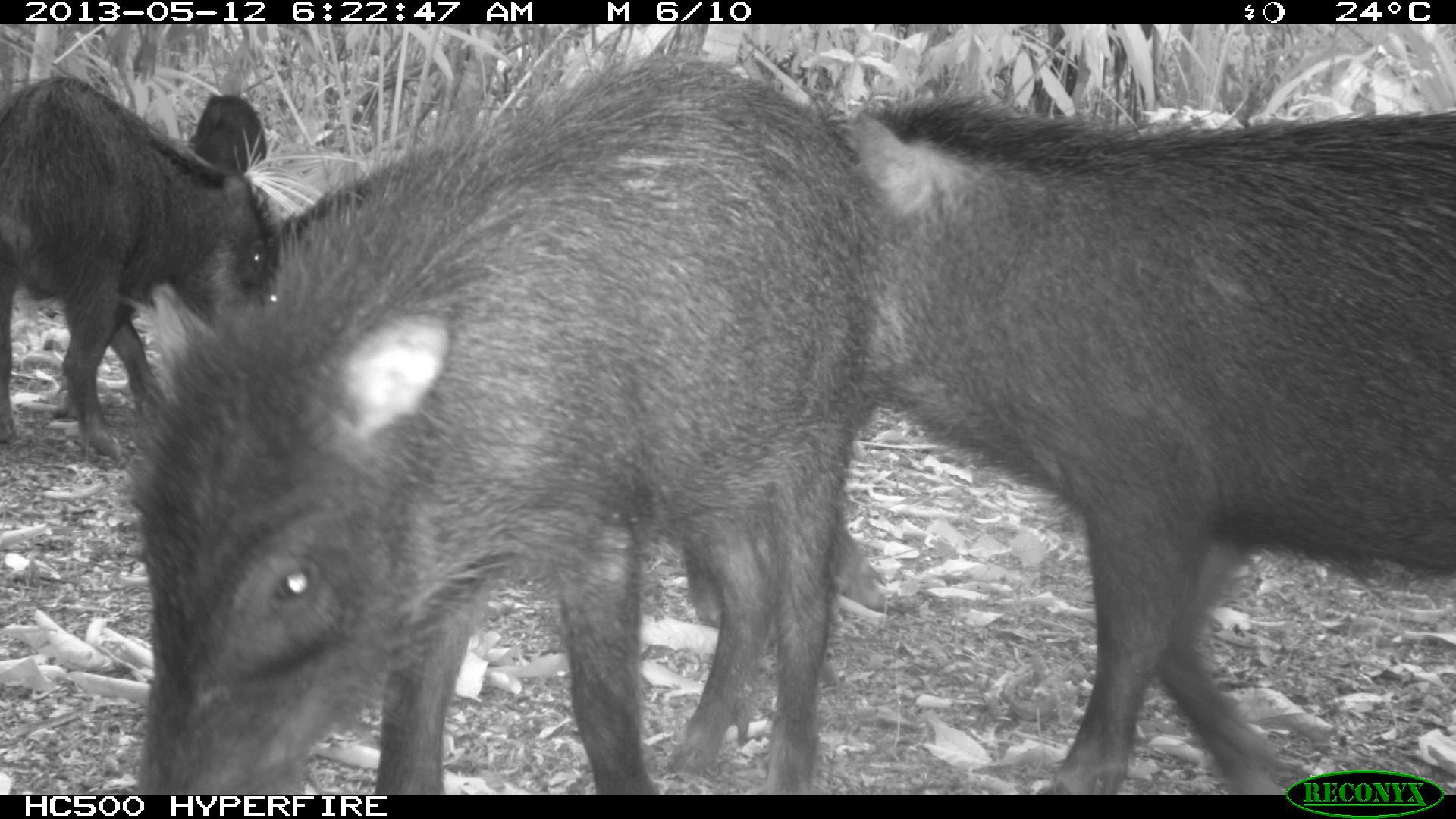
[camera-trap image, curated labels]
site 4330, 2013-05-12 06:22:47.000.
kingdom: Animalia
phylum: Chordata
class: Mammalia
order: Artiodactyla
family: Tayassuidae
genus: Tayassu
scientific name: Tayassu pecari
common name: white-lipped peccary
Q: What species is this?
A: Tayassu pecari (white-lipped peccary).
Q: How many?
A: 5.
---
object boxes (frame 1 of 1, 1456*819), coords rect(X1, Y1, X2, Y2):
tayassu pecari: rect(132, 54, 897, 795); rect(828, 92, 1456, 794); rect(0, 73, 278, 467); rect(187, 94, 267, 174)